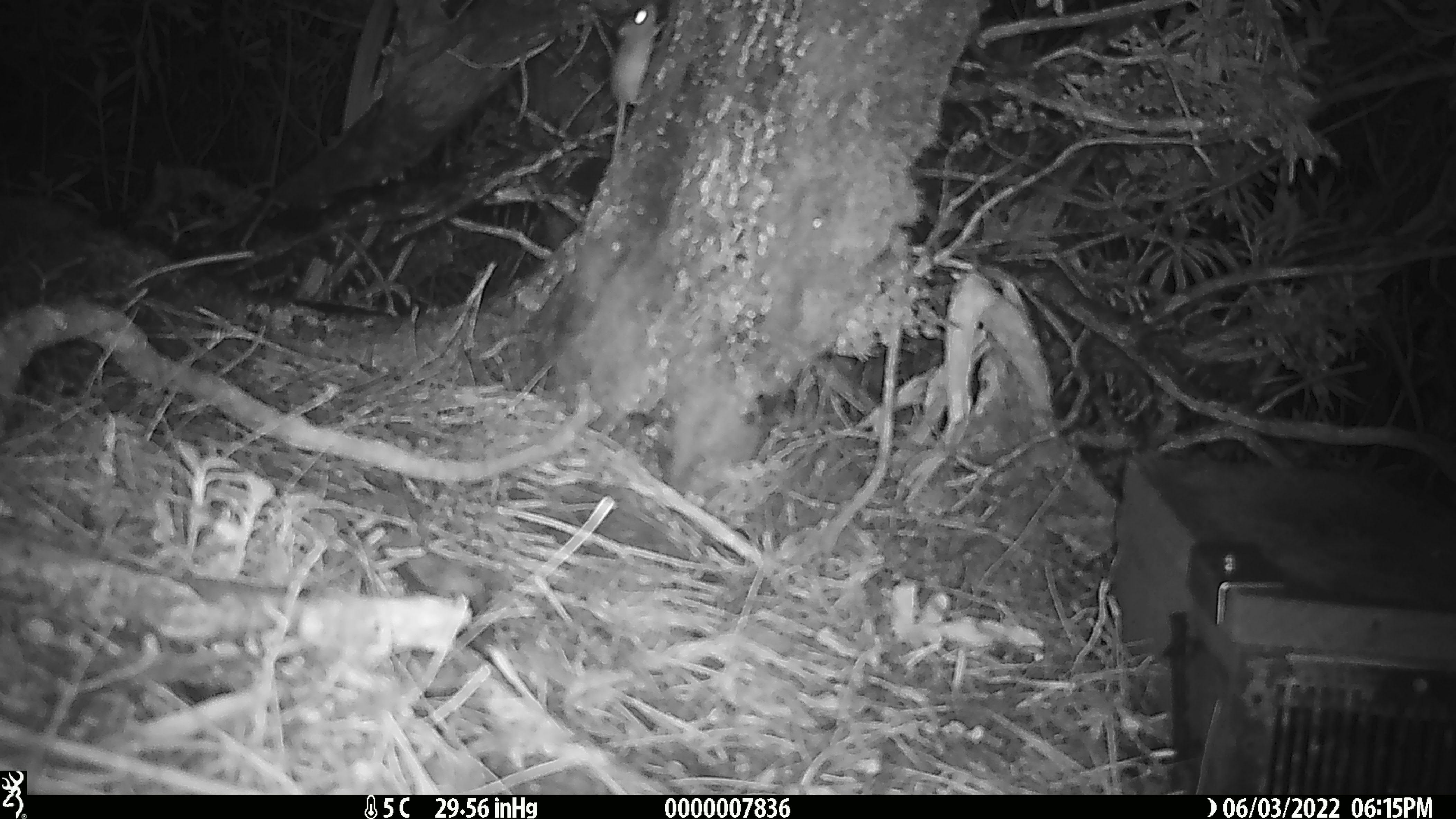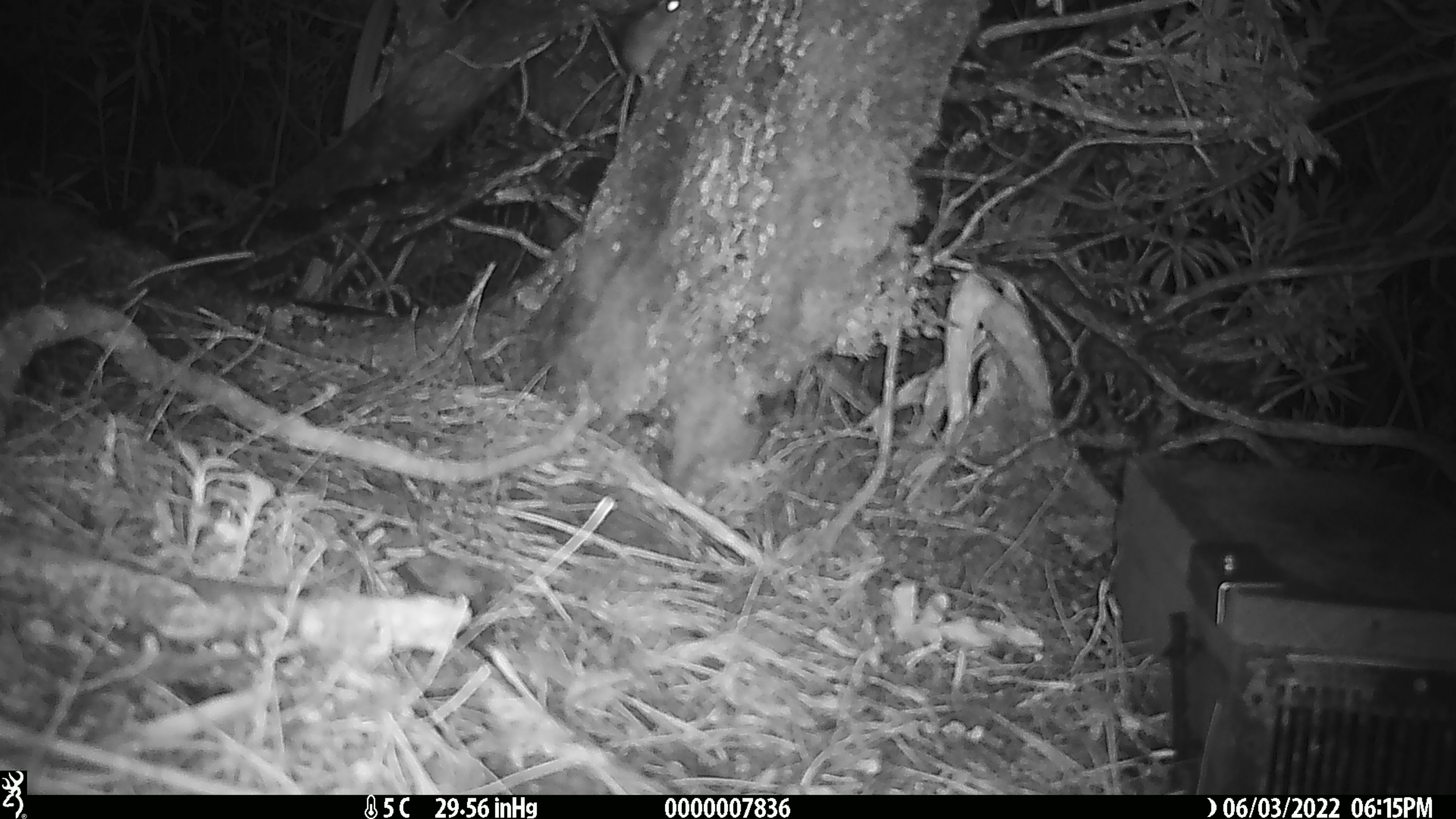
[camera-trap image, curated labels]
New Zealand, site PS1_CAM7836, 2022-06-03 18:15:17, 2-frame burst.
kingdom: Animalia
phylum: Chordata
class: Mammalia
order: Rodentia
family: Muridae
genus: Mus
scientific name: Mus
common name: mouse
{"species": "mouse (Mus)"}